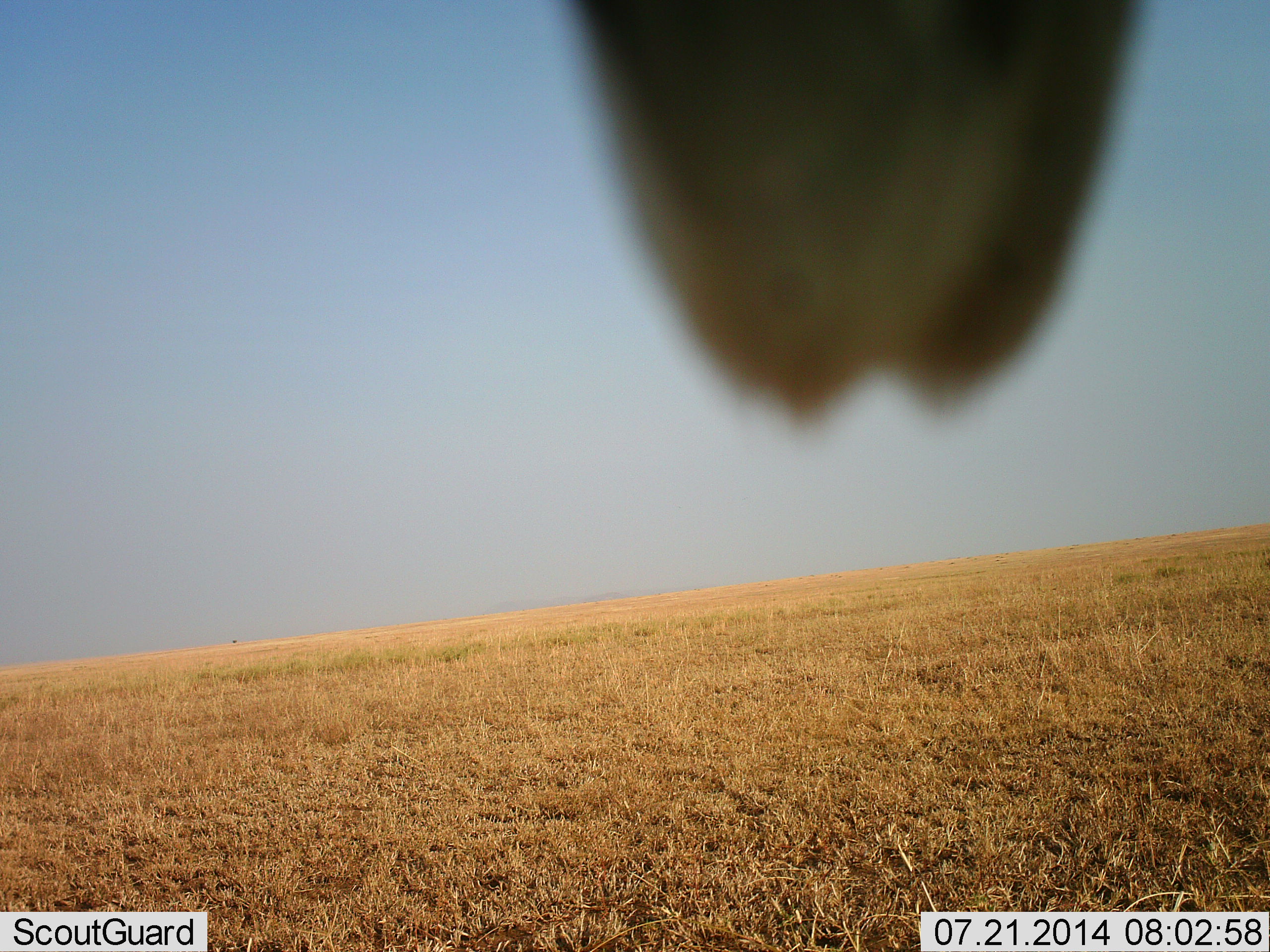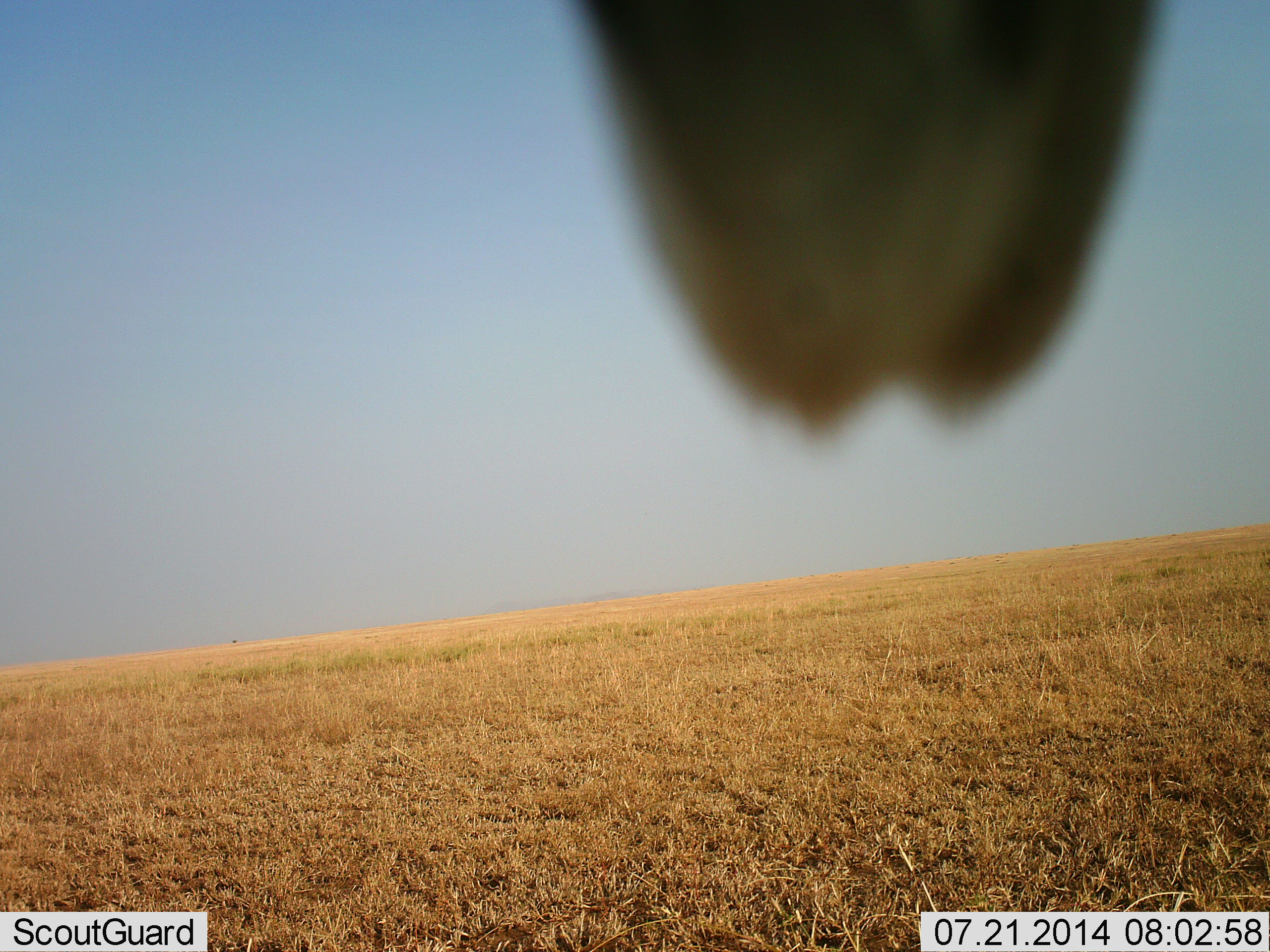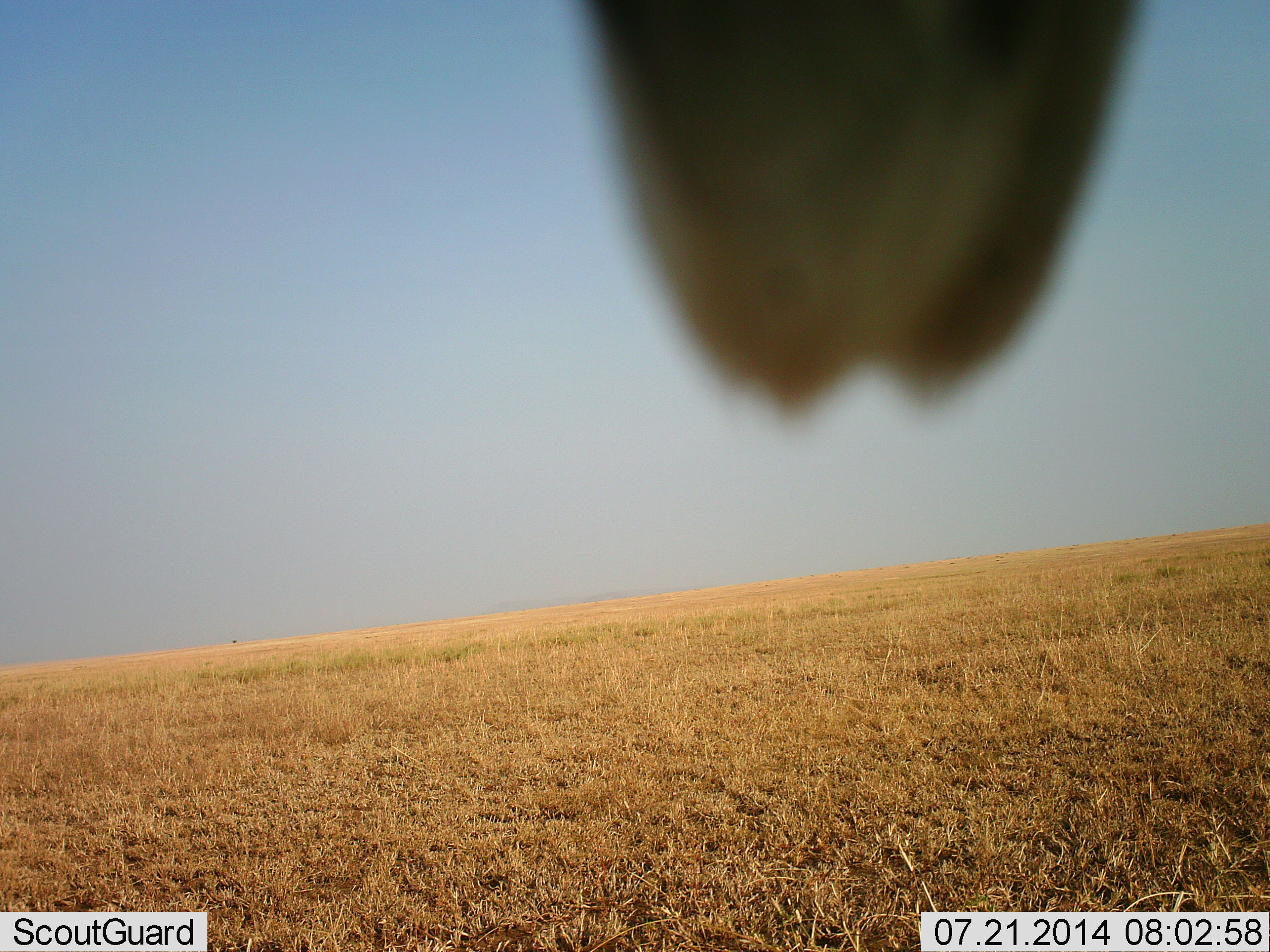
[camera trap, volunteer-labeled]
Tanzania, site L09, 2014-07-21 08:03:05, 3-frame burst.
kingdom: Animalia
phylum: Chordata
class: Aves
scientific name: Aves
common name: bird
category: otherbird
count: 1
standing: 25%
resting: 75%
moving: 0%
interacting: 0%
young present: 0%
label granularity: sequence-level